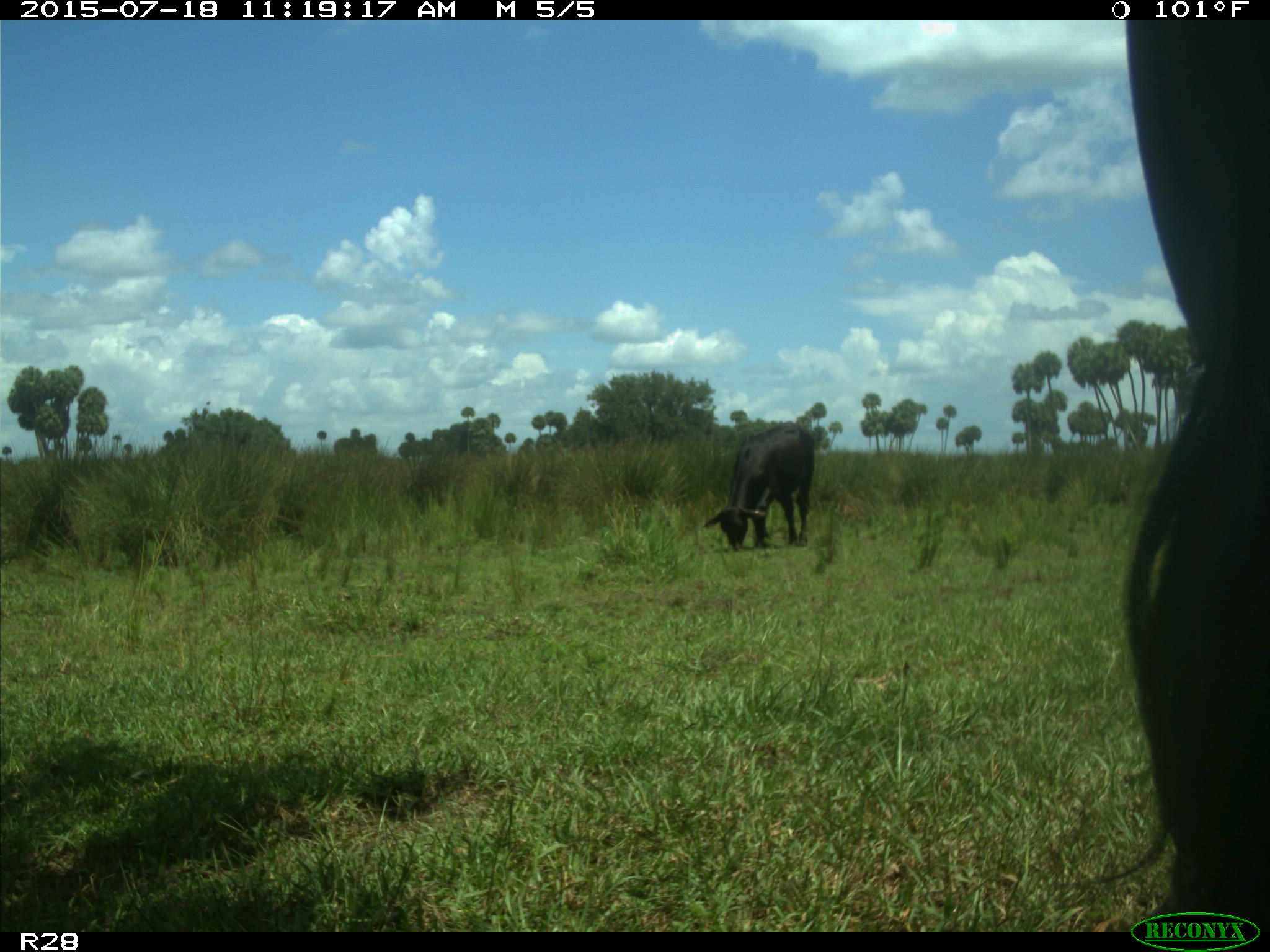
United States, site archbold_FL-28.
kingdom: Animalia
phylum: Chordata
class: Mammalia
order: Artiodactyla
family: Bovidae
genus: Bos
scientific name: Bos taurus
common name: domestic cow